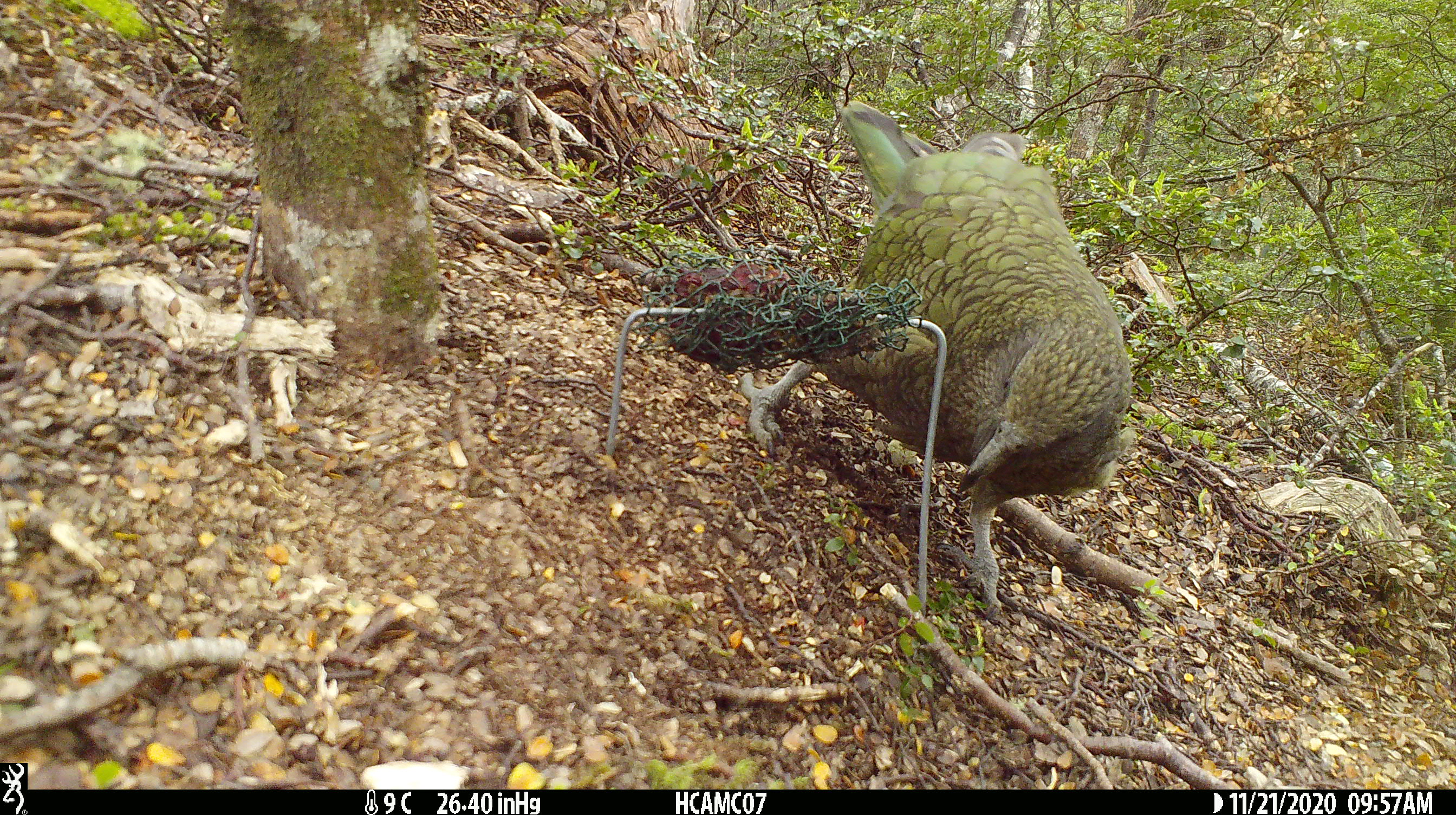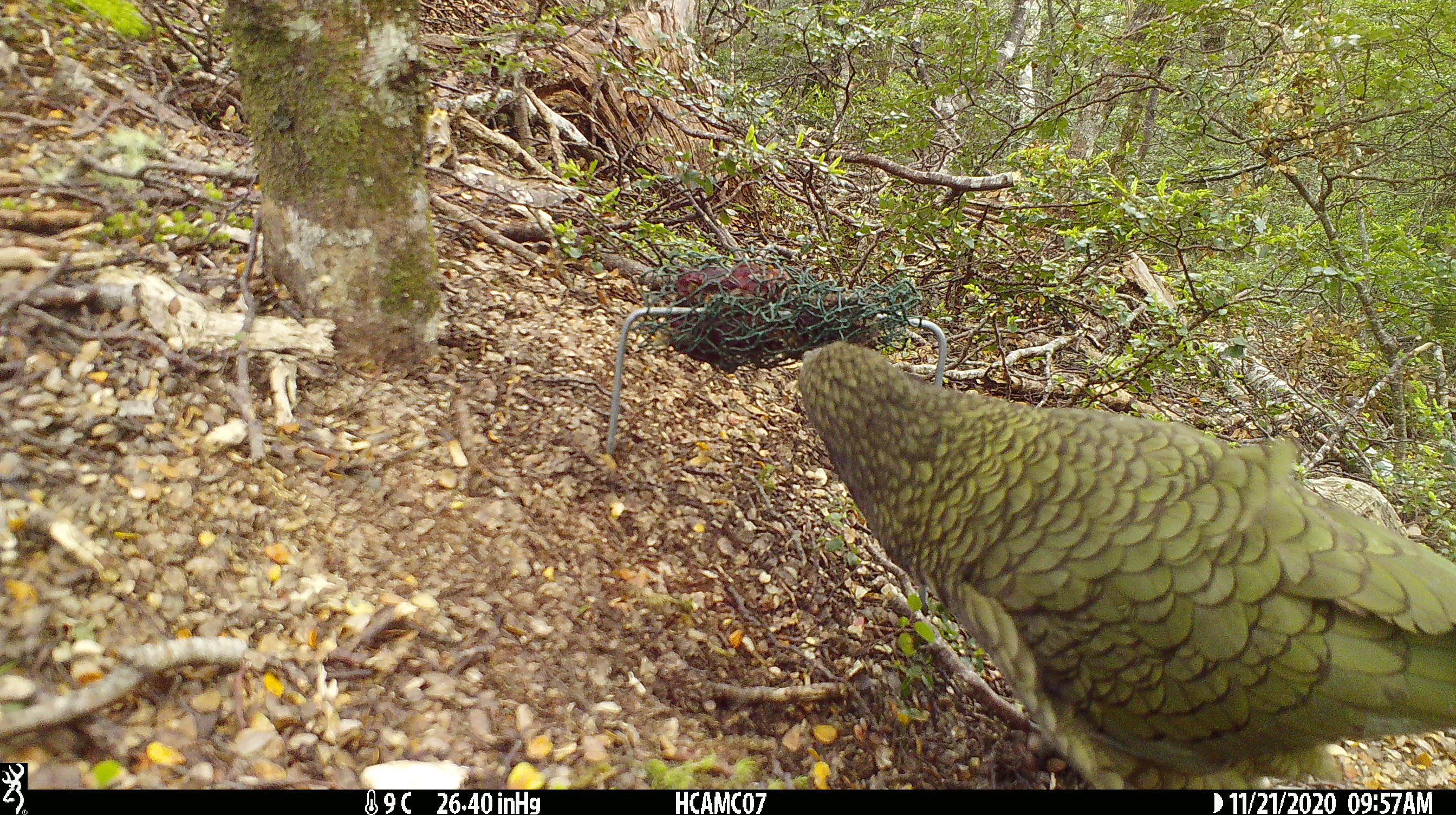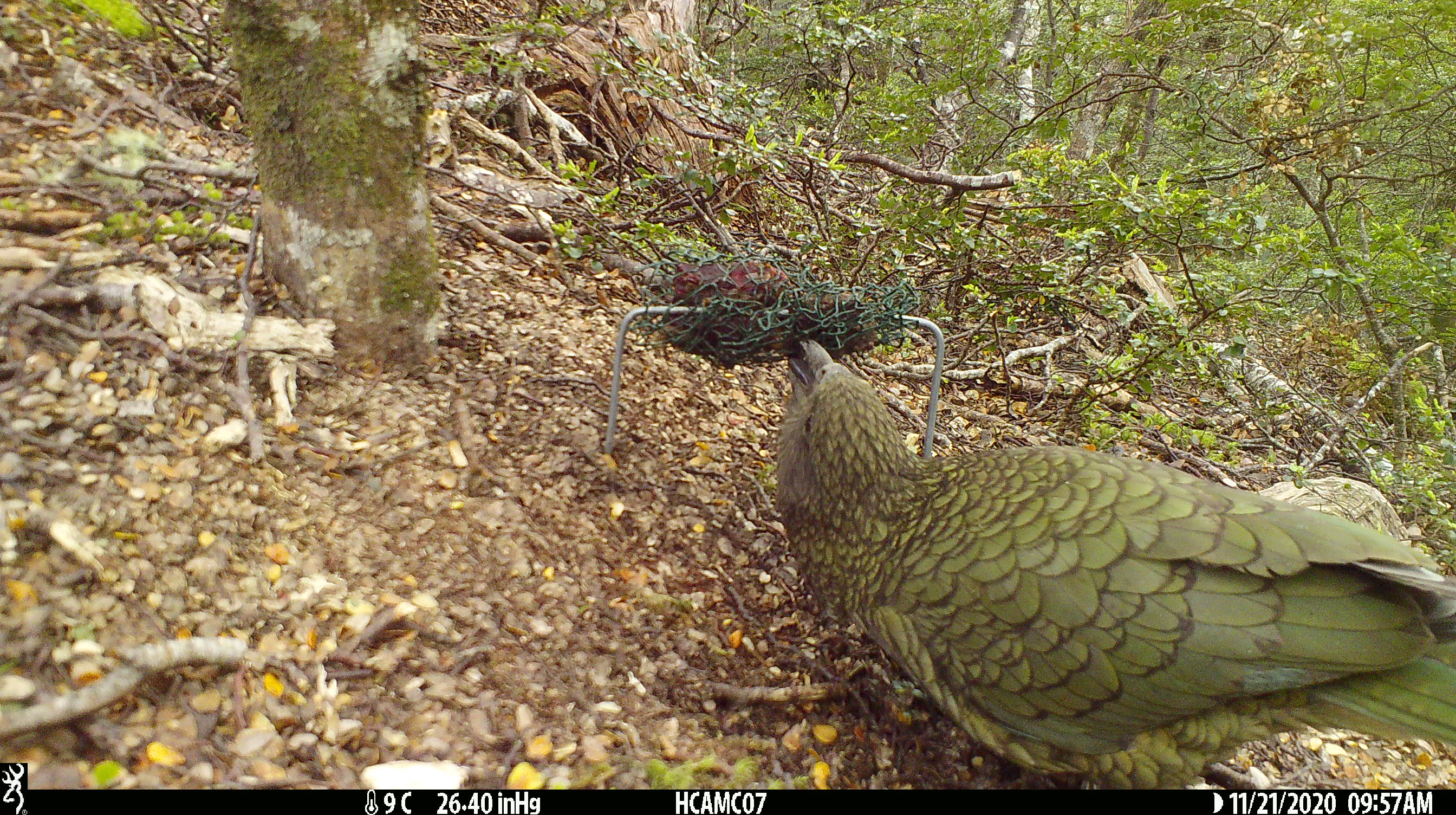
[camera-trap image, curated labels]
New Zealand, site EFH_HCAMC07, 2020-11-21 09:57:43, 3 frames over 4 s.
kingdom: Animalia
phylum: Chordata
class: Aves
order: Psittaciformes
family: Strigopidae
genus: Nestor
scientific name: Nestor notabilis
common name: kea